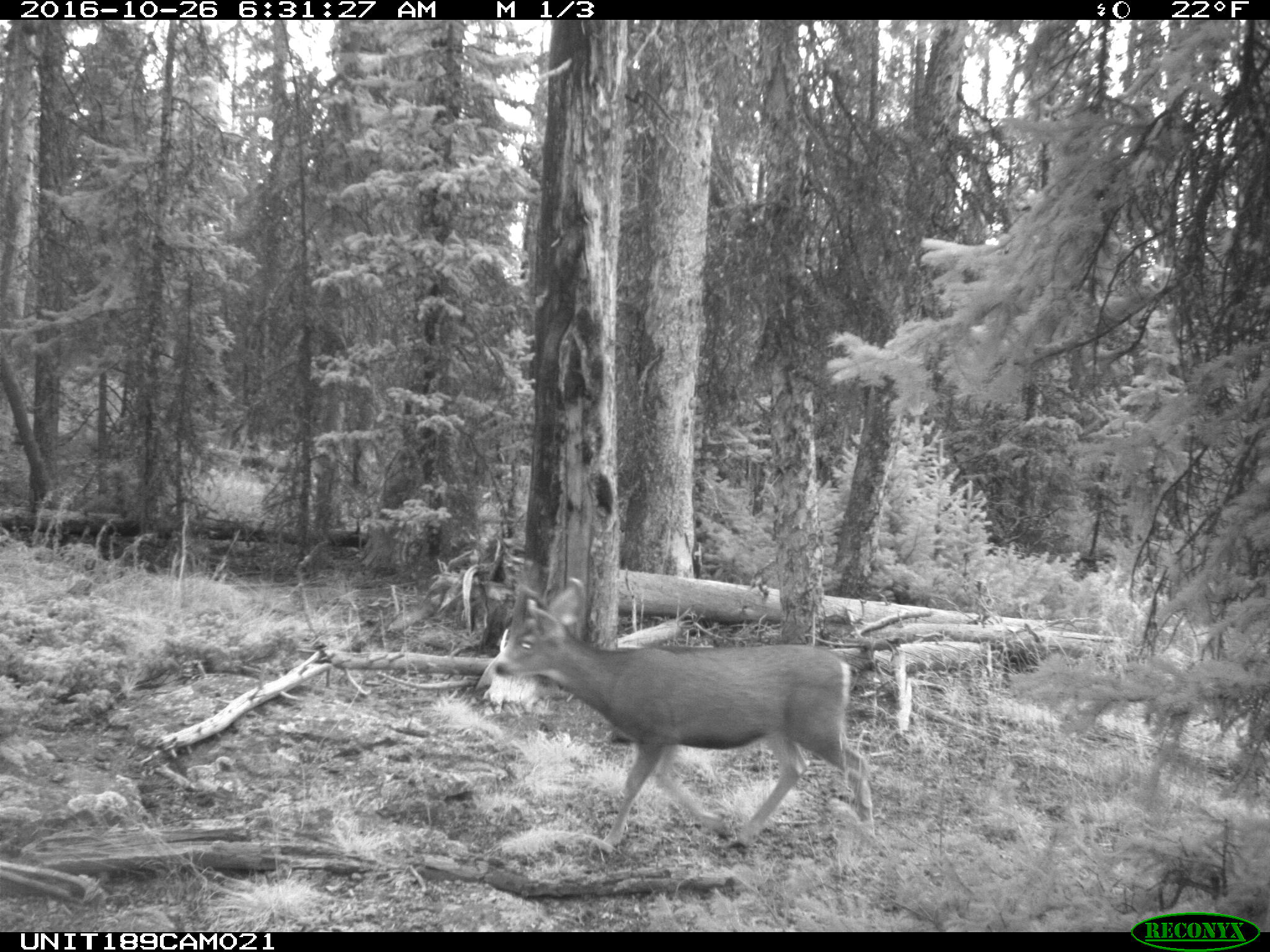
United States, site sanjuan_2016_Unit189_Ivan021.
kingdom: Animalia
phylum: Chordata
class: Mammalia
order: Artiodactyla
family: Cervidae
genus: Odocoileus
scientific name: Odocoileus hemionus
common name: mule deer